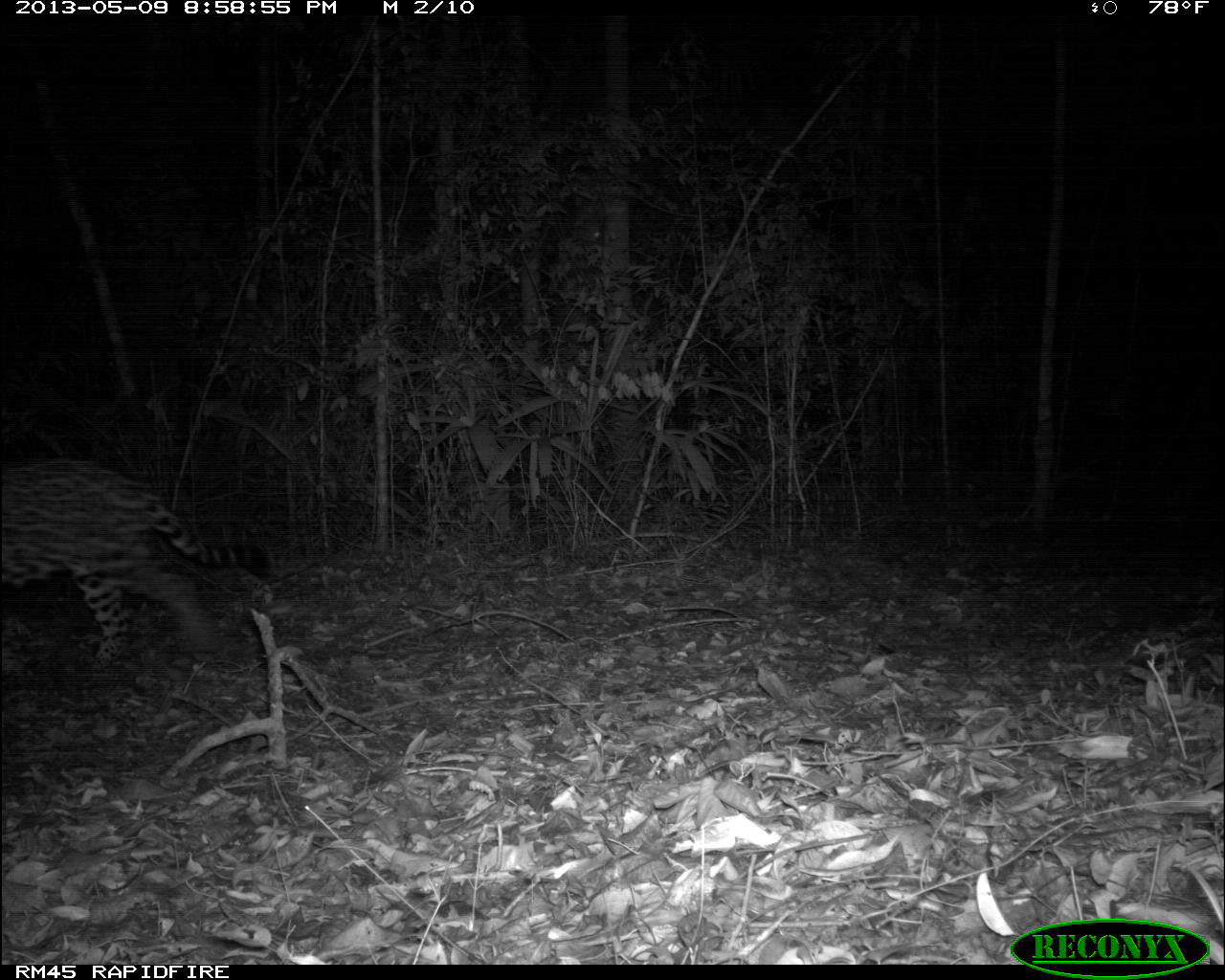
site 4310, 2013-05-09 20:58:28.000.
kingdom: Animalia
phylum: Chordata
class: Mammalia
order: Carnivora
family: Felidae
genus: Panthera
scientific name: Panthera onca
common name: jaguar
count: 1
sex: male